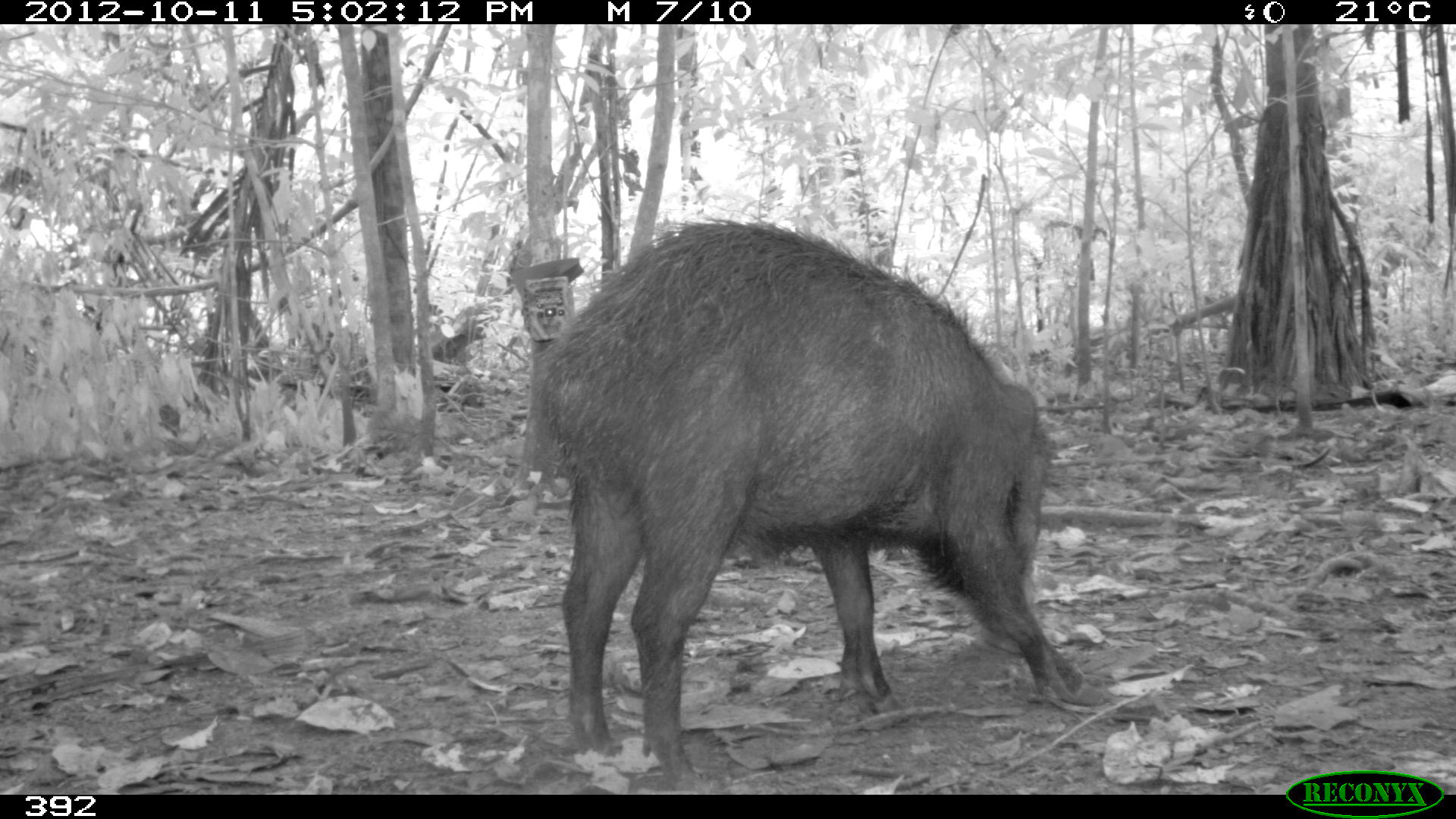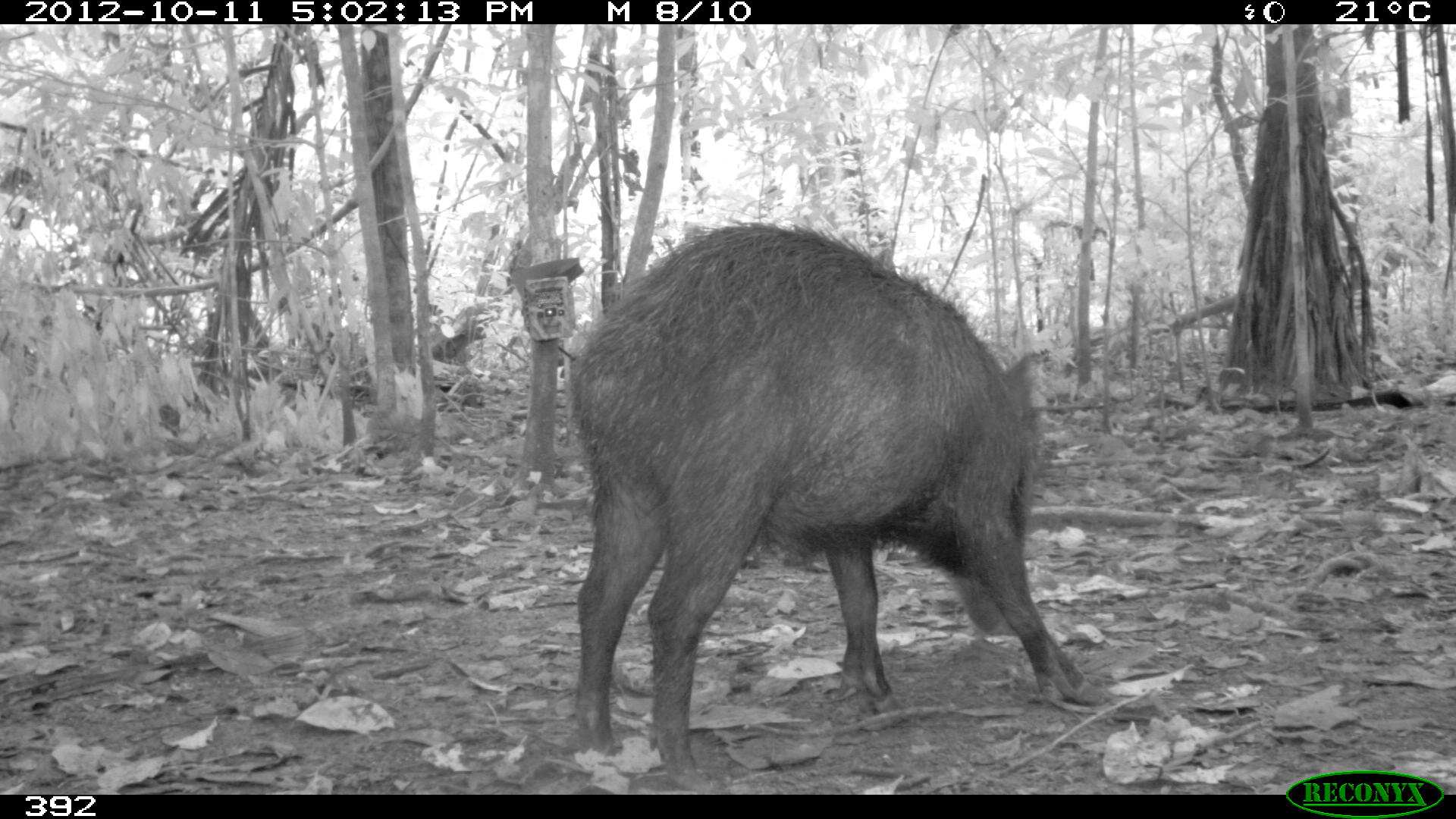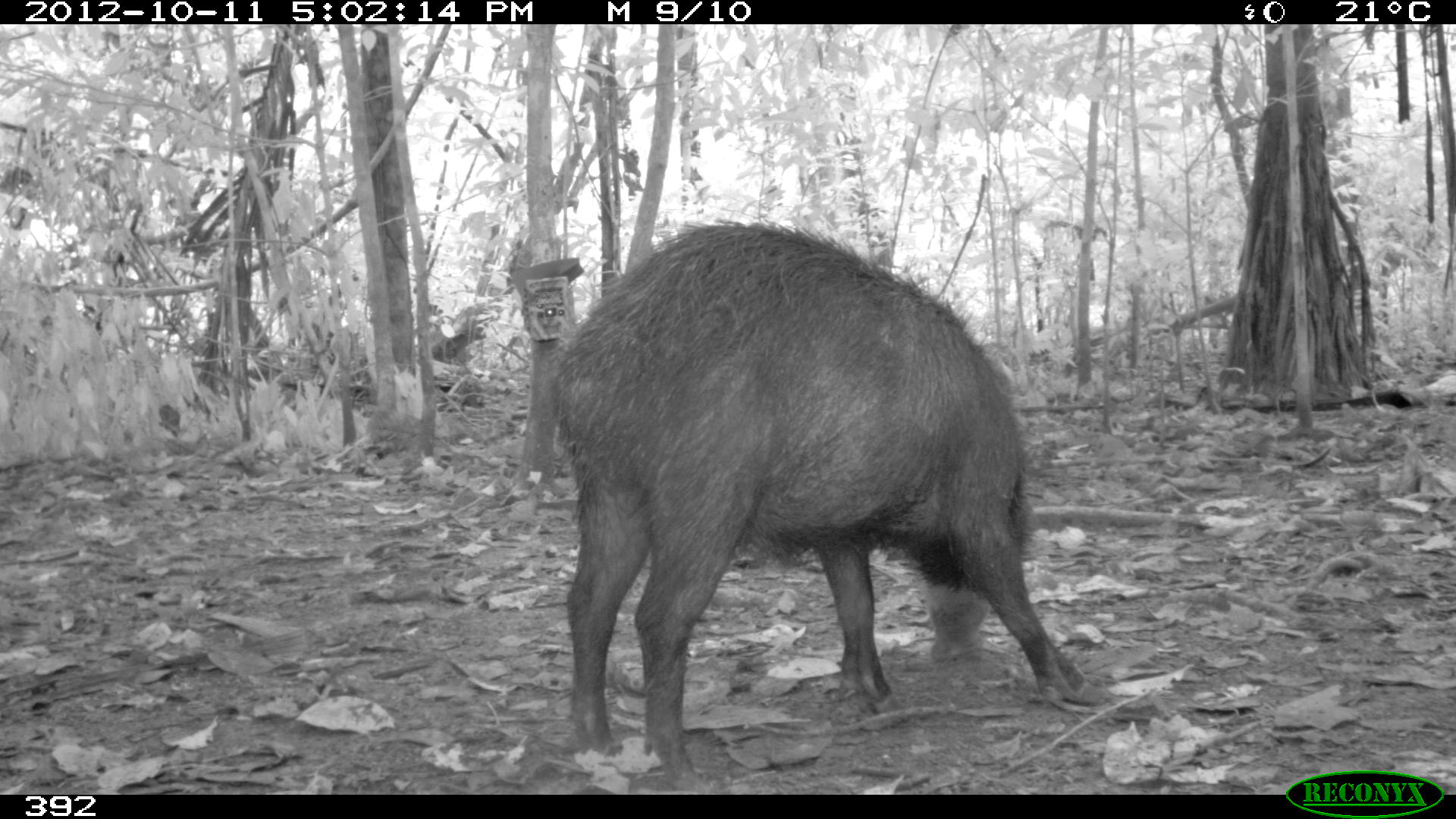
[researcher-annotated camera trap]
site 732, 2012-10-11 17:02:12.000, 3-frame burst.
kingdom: Animalia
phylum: Chordata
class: Mammalia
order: Artiodactyla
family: Tayassuidae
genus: Tayassu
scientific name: Tayassu pecari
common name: white-lipped peccary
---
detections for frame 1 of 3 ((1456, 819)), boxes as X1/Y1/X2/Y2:
tayassu pecari: 537/219/1111/791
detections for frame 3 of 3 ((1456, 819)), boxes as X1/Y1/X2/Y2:
tayassu pecari: 549/217/1108/771